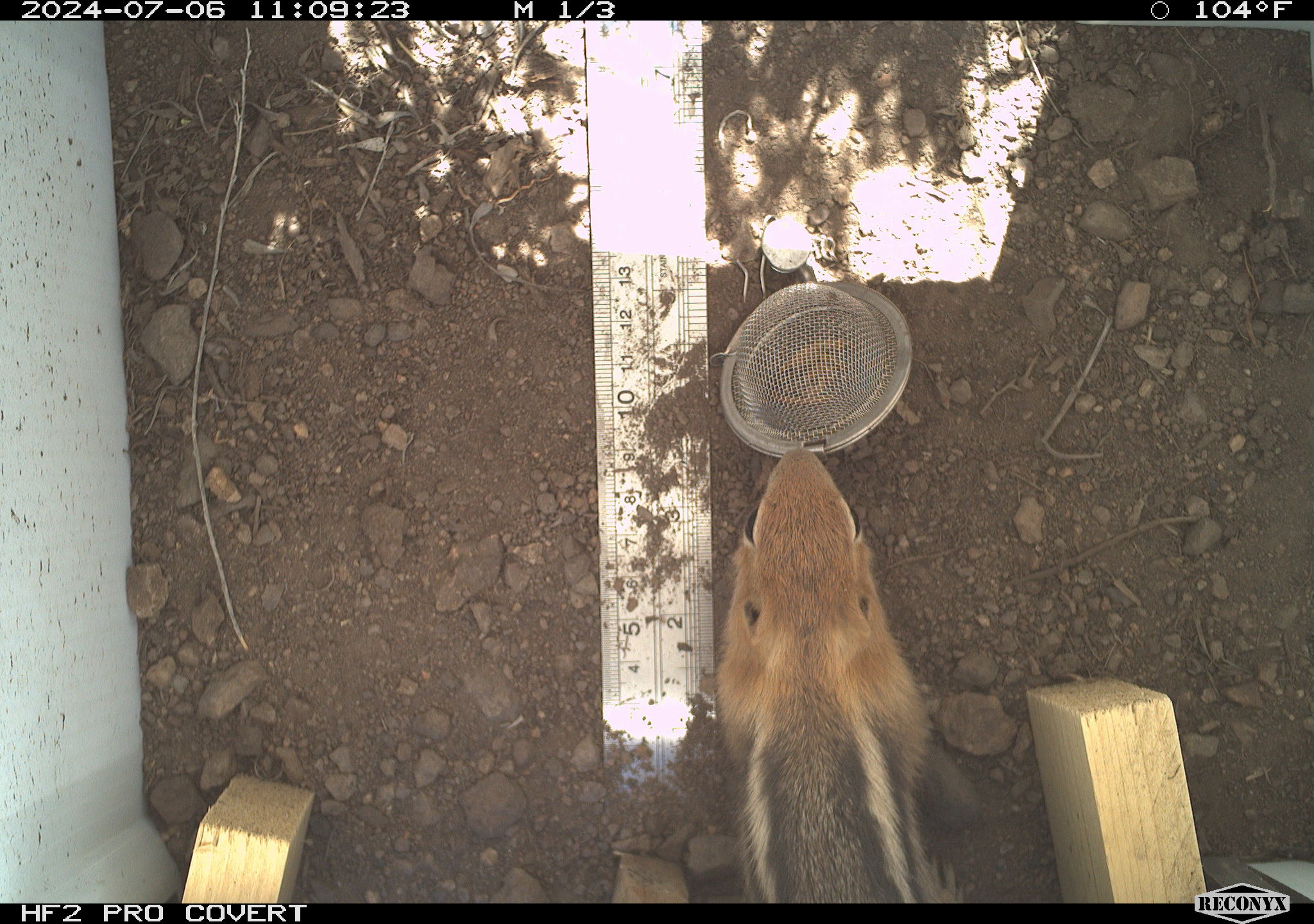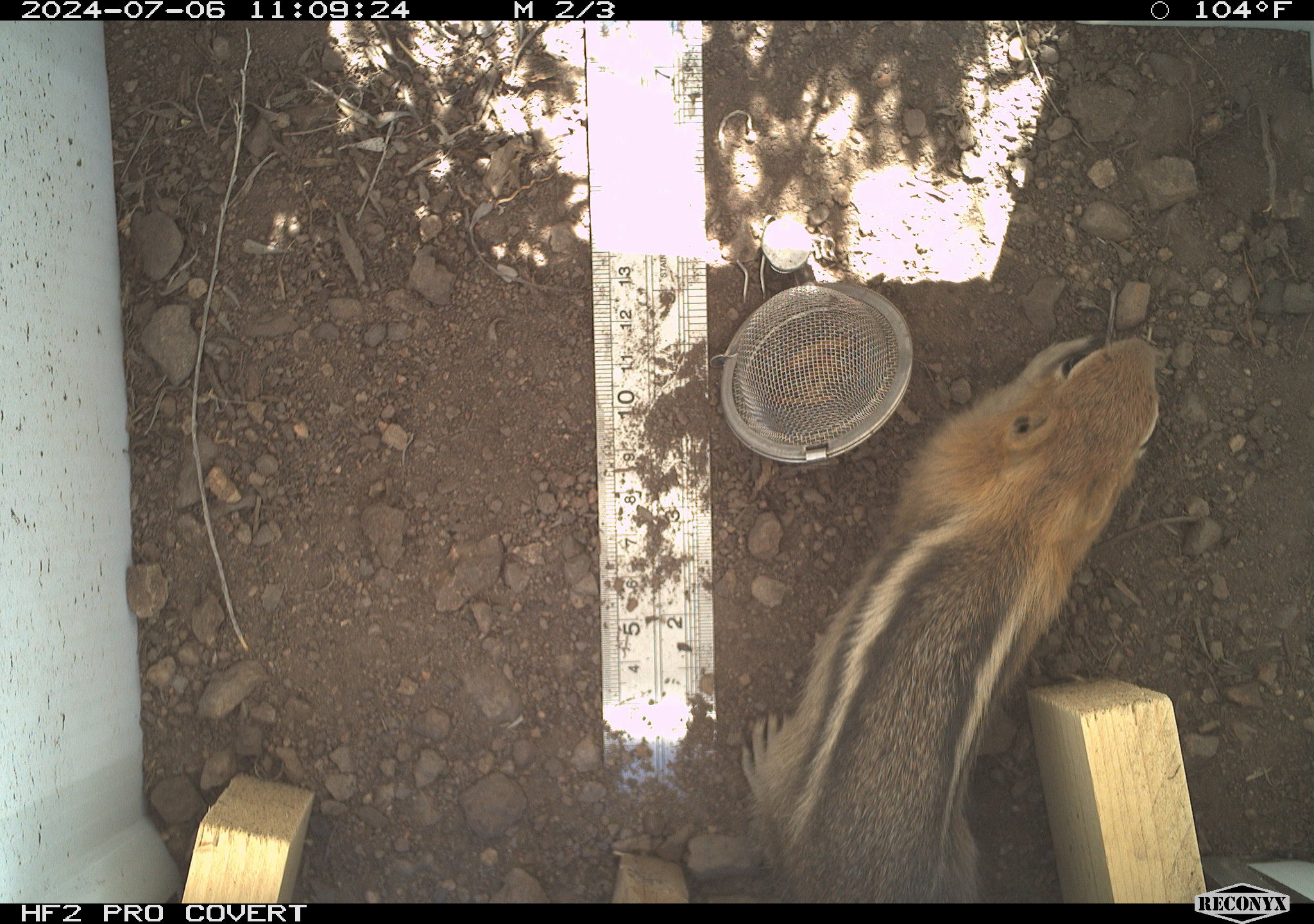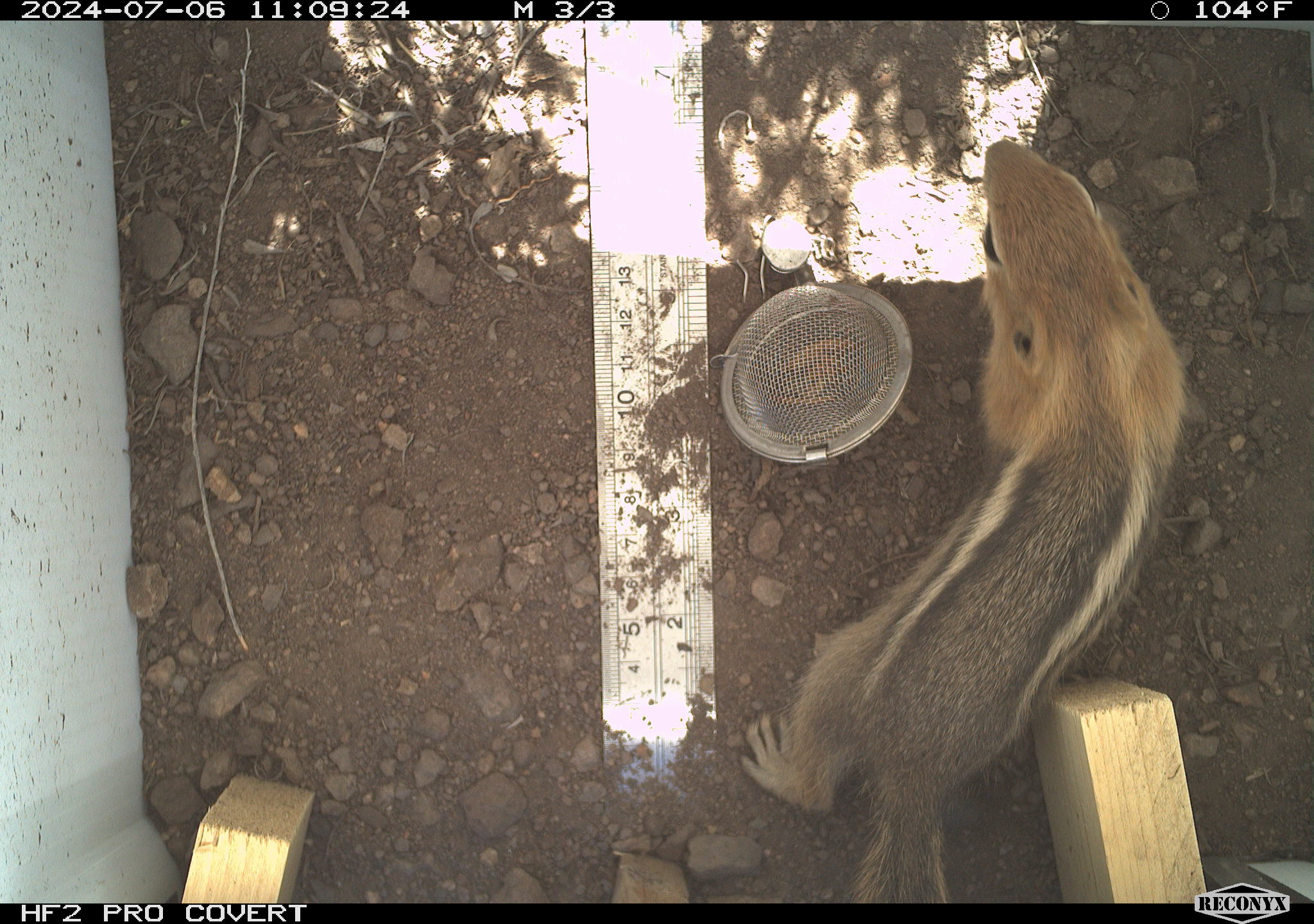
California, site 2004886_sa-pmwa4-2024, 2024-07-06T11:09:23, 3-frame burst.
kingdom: Animalia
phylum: Chordata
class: Mammalia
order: Rodentia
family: Sciuridae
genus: Callospermophilus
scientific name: Callospermophilus lateralis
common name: golden mantled ground squirrel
Golden mantled ground squirrel (Callospermophilus lateralis).